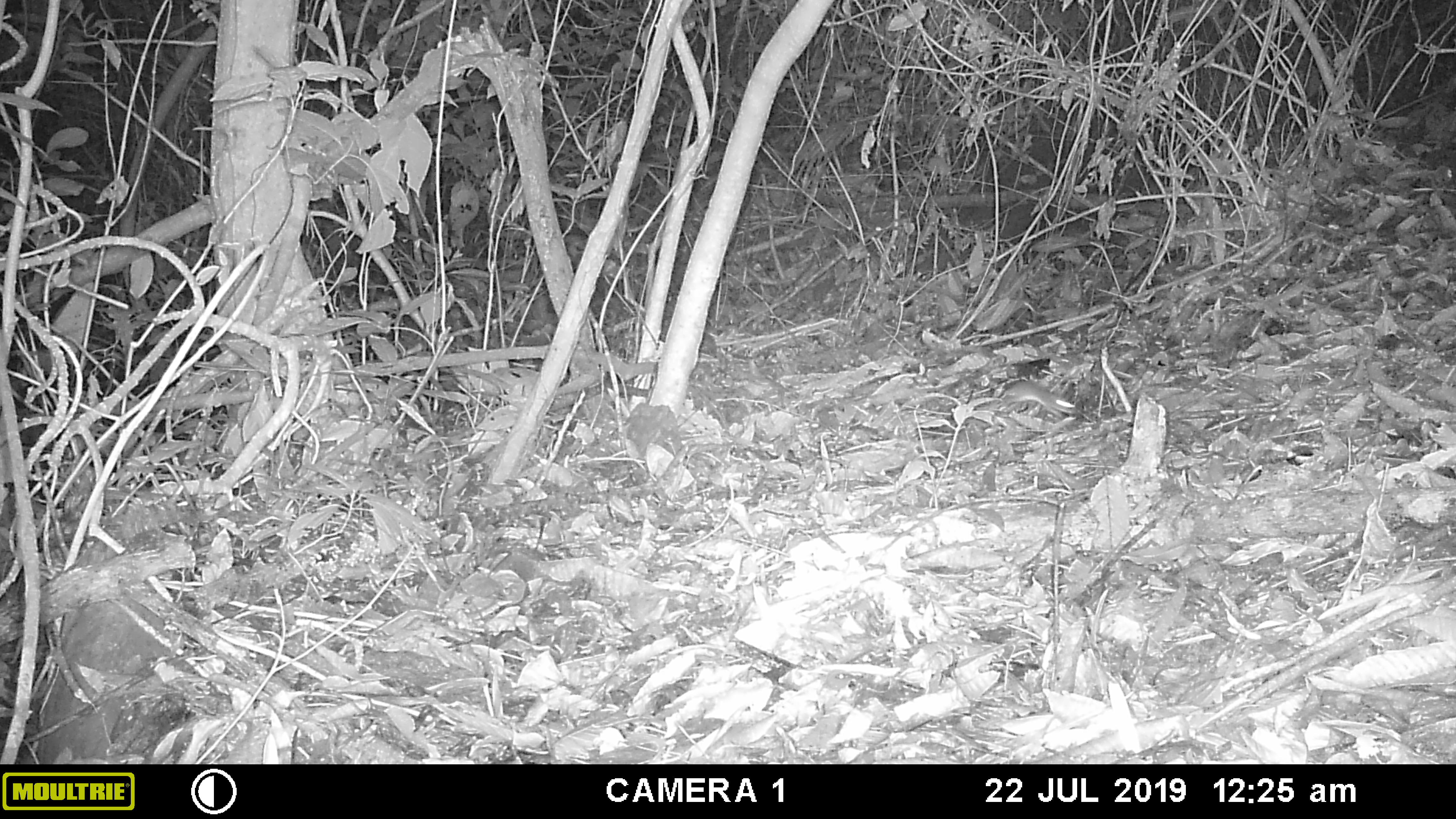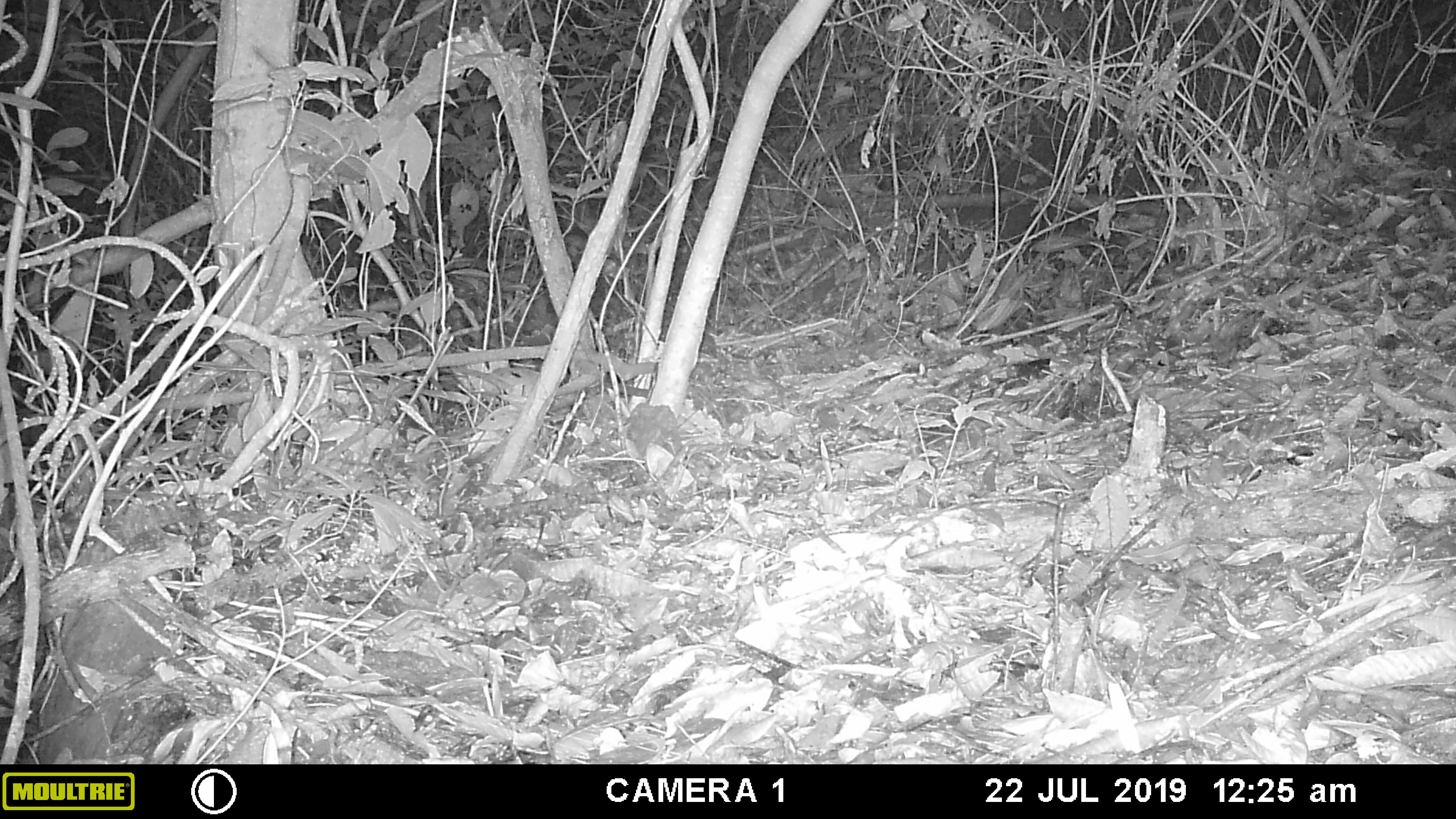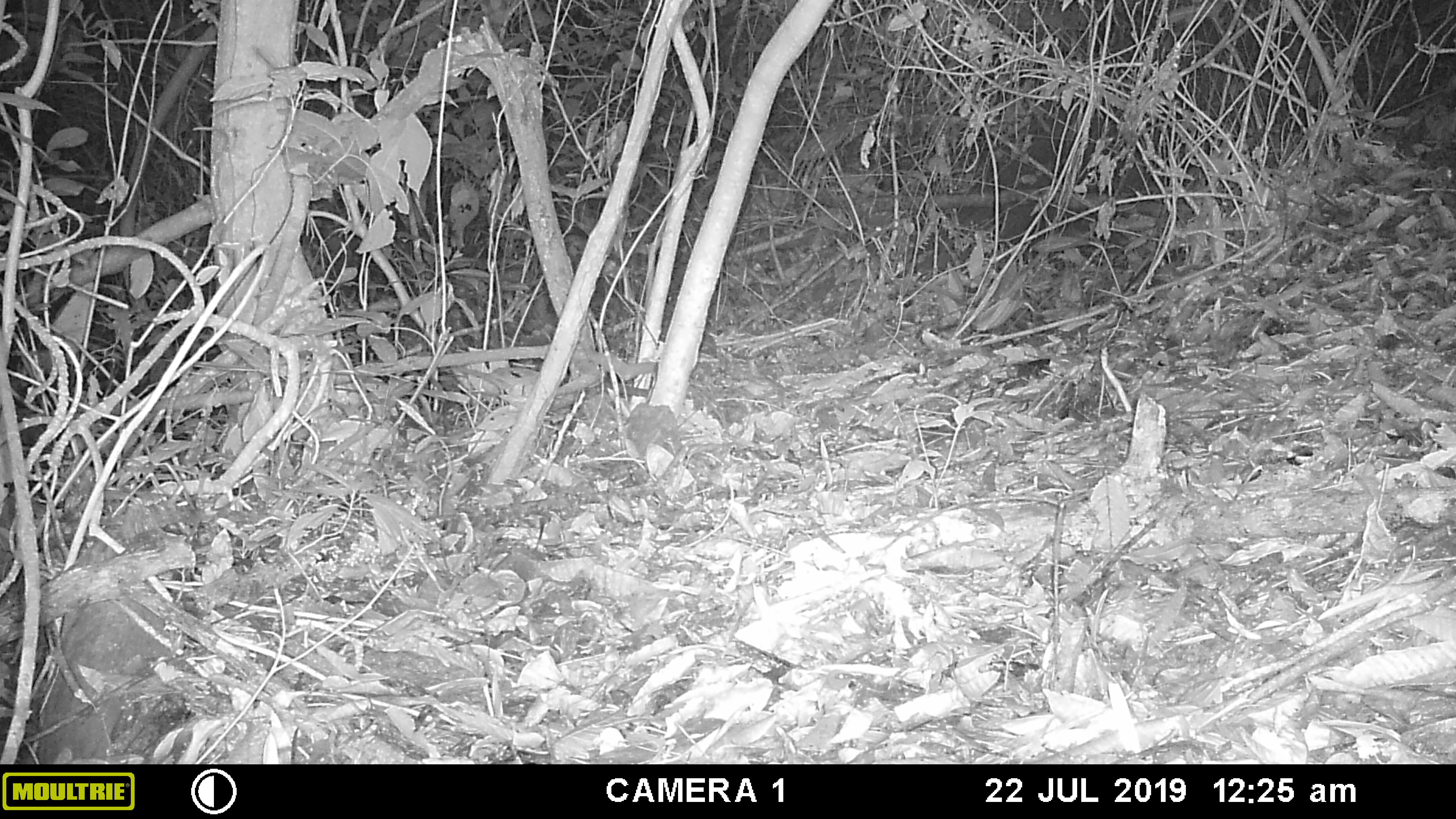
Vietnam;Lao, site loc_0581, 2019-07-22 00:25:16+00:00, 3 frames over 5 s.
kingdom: Animalia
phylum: Chordata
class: Mammalia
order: Rodentia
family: Muridae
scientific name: Muridae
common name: old-world mice and rats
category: unidentified murid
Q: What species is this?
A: Unidentified murid (old-world mice and rats) (Muridae).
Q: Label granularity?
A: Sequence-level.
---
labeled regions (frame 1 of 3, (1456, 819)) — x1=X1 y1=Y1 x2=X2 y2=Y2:
unidentified murid: x1=1001 y1=379 x2=1077 y2=418